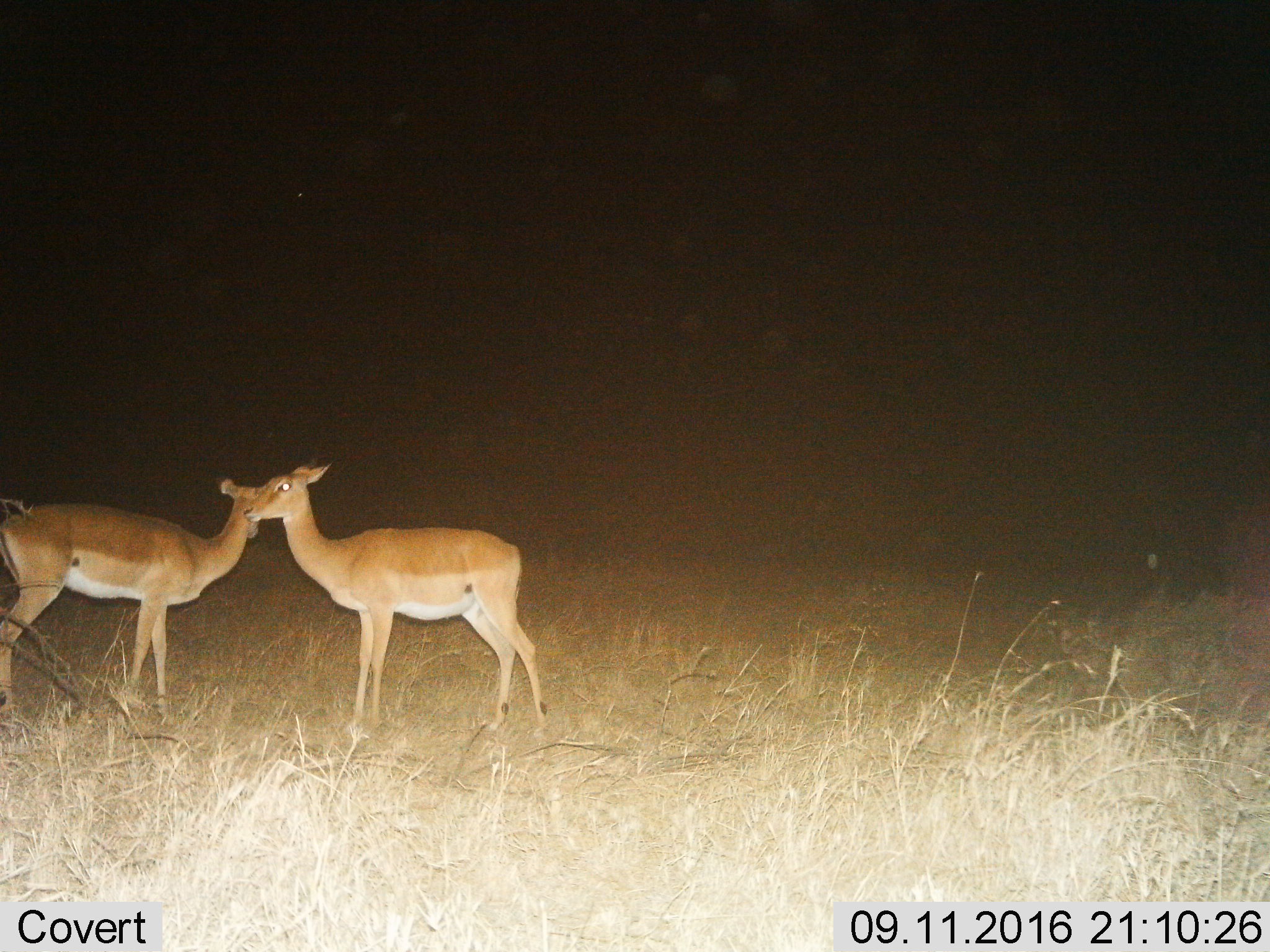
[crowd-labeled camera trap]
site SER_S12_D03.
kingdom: Animalia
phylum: Chordata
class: Mammalia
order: Artiodactyla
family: Bovidae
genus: Aepyceros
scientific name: Aepyceros melampus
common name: impala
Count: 2.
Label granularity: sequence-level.